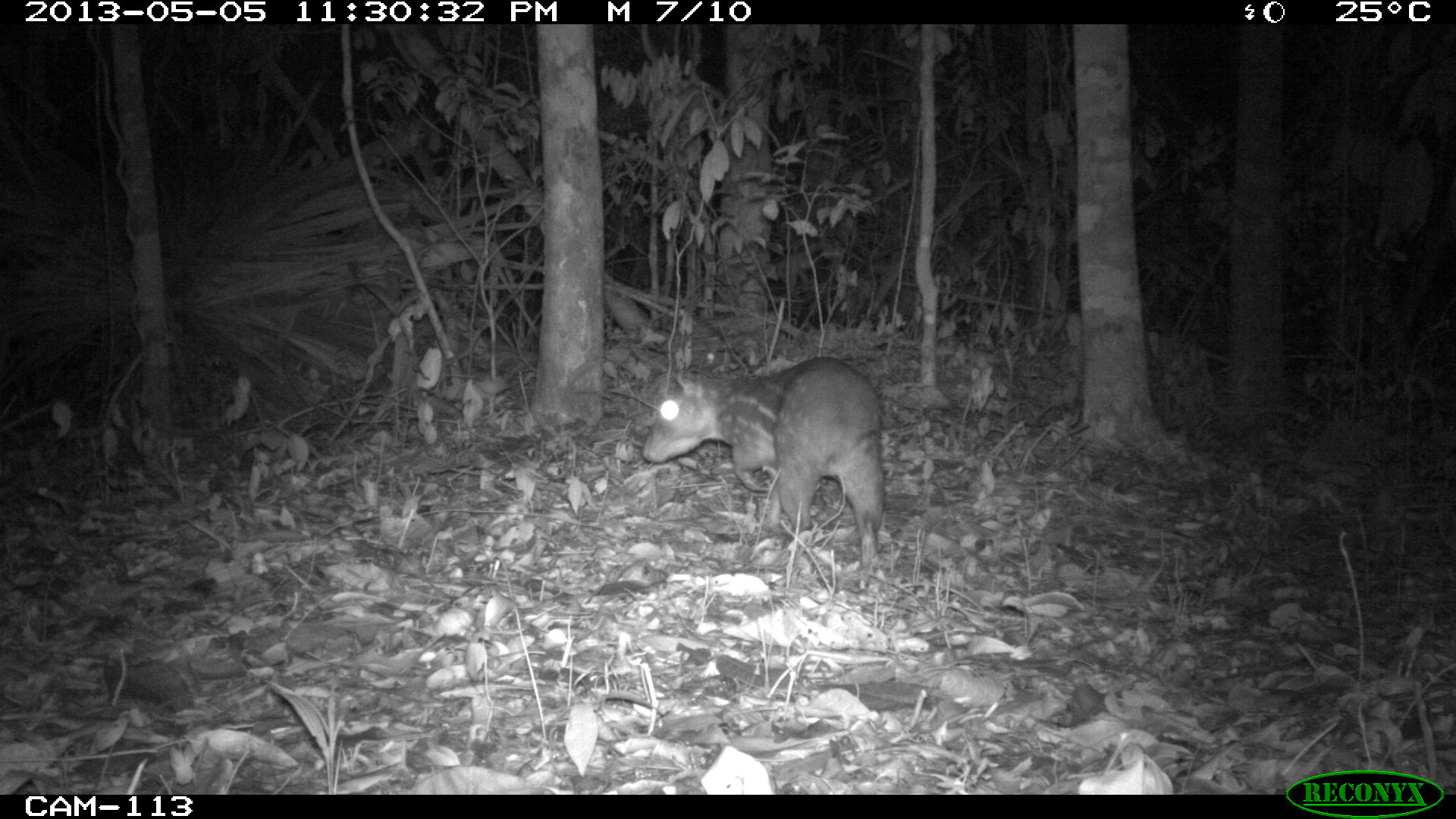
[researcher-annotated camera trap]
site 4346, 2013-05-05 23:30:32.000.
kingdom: Animalia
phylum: Chordata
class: Mammalia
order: Rodentia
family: Cuniculidae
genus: Cuniculus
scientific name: Cuniculus paca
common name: lowland paca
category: agouti paca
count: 1